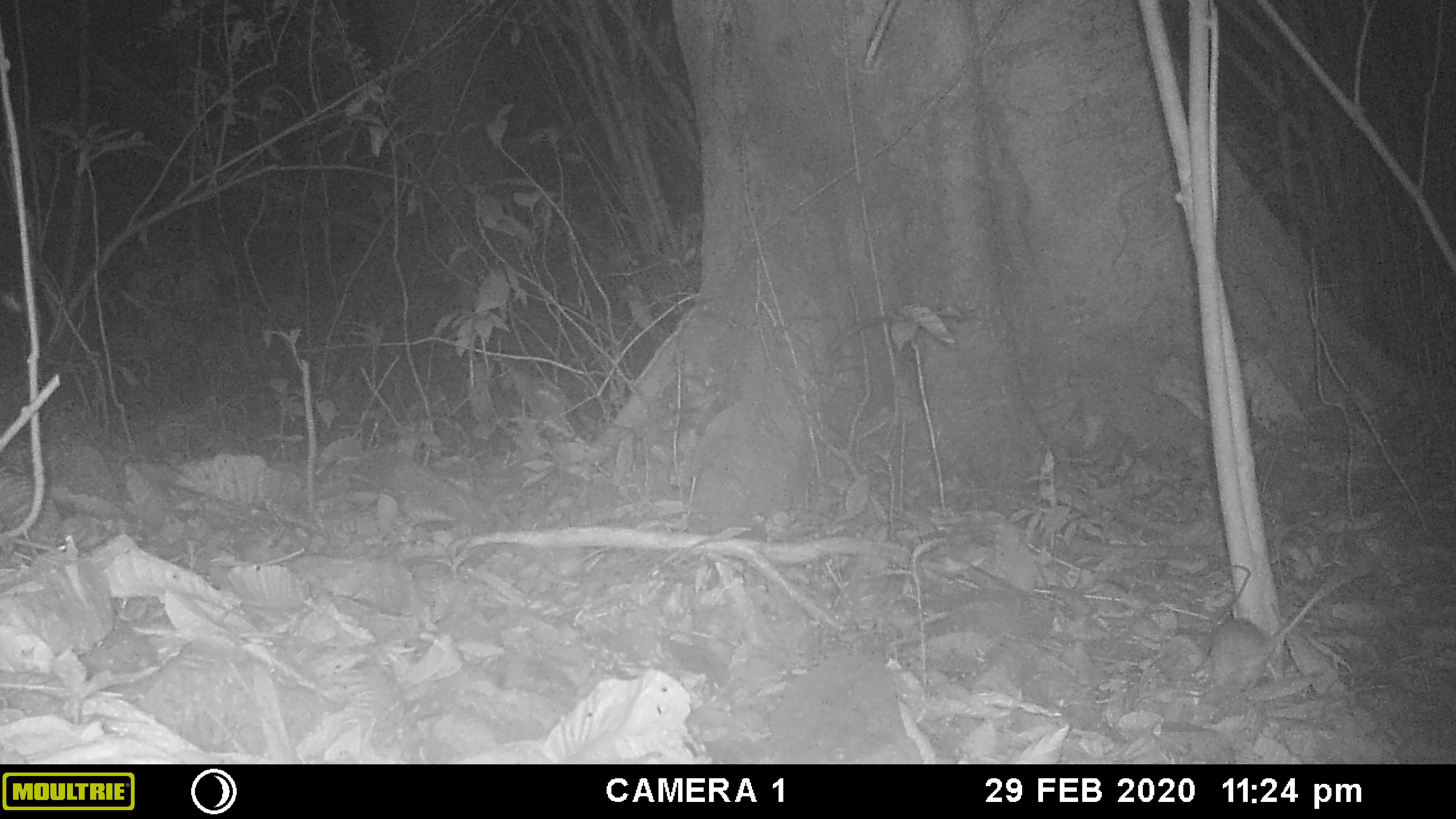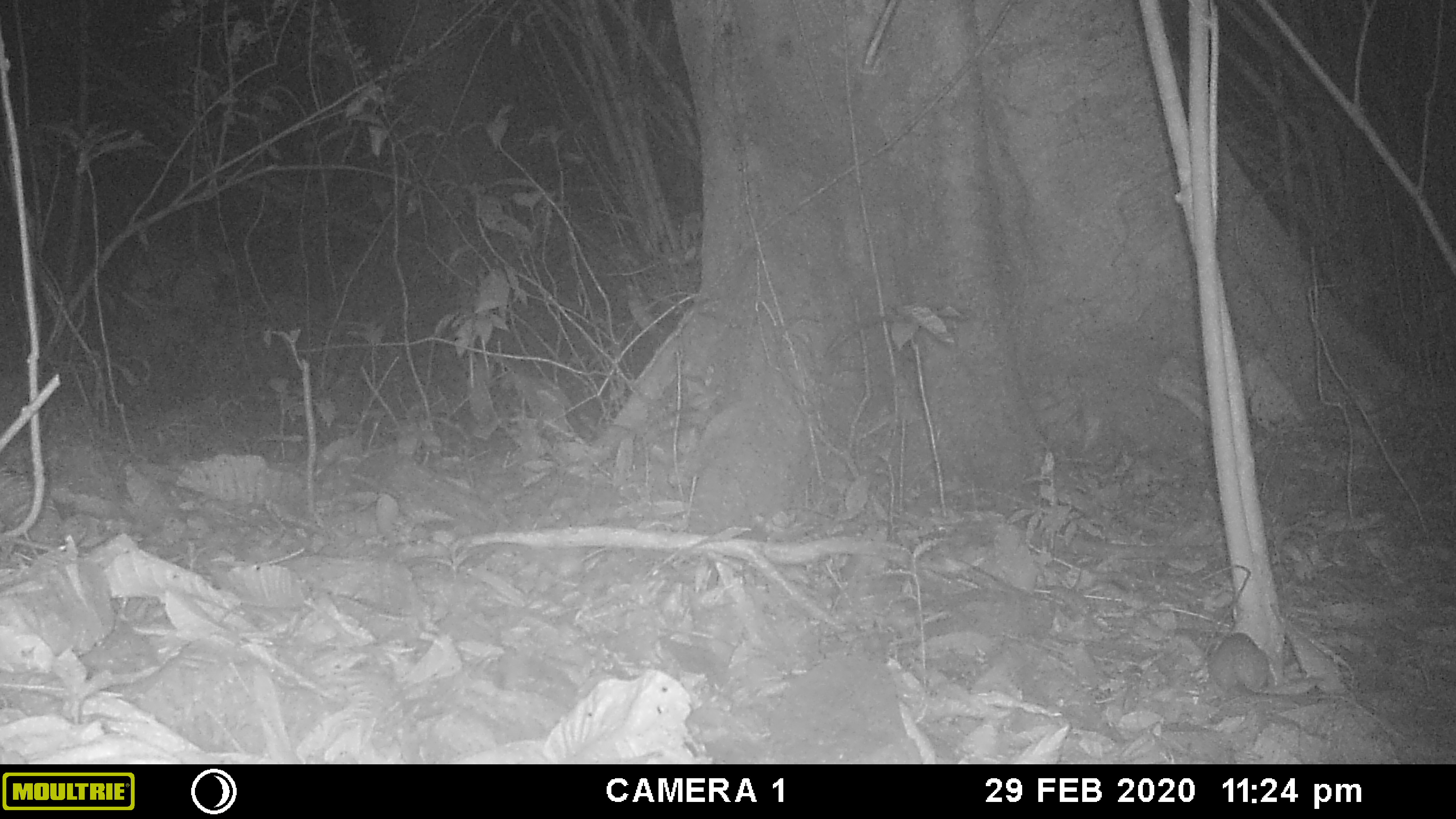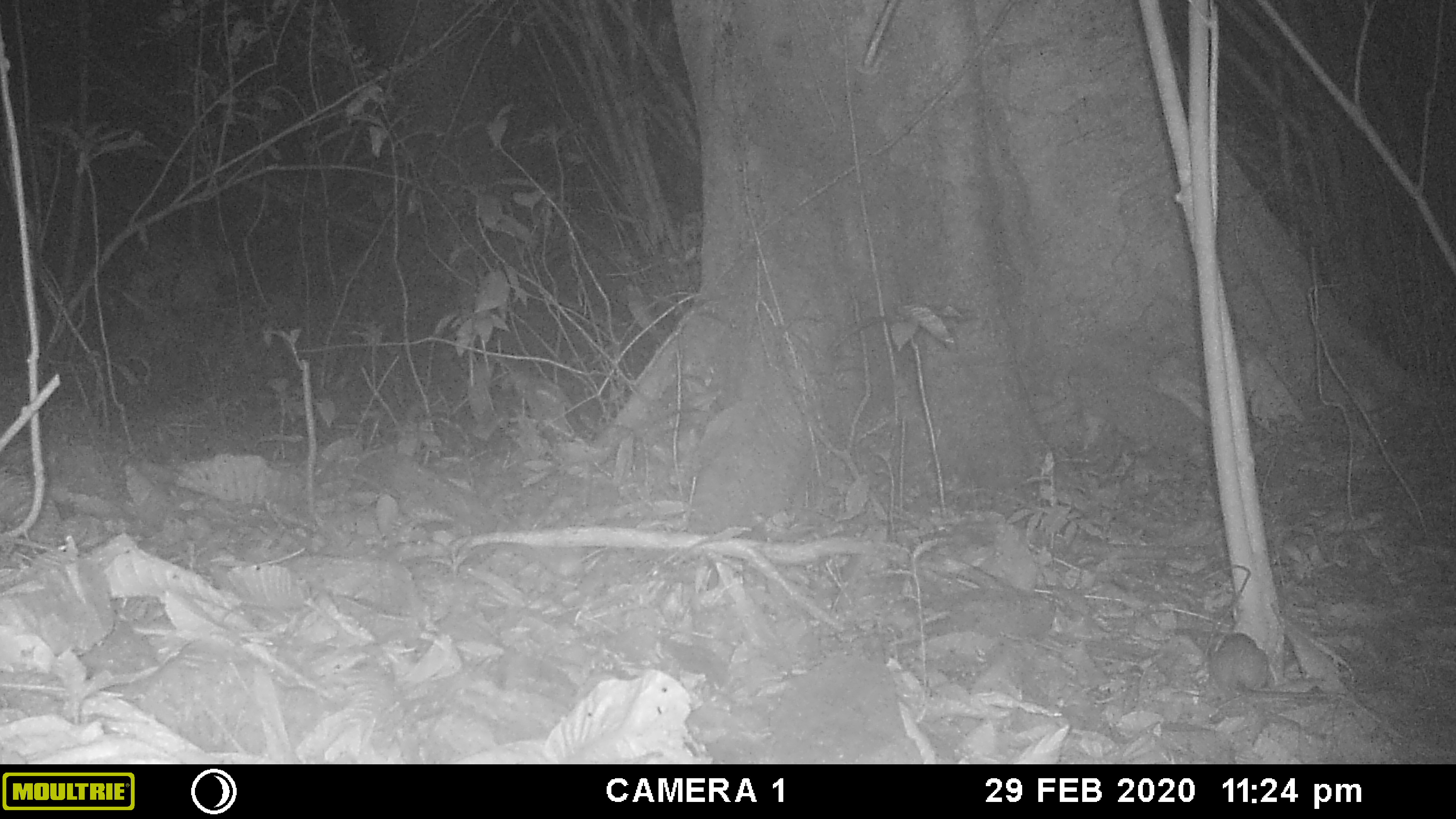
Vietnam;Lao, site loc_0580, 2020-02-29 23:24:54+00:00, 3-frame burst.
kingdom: Animalia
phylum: Chordata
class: Mammalia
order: Rodentia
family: Muridae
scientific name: Muridae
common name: old-world mice and rats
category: unidentified murid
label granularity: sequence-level